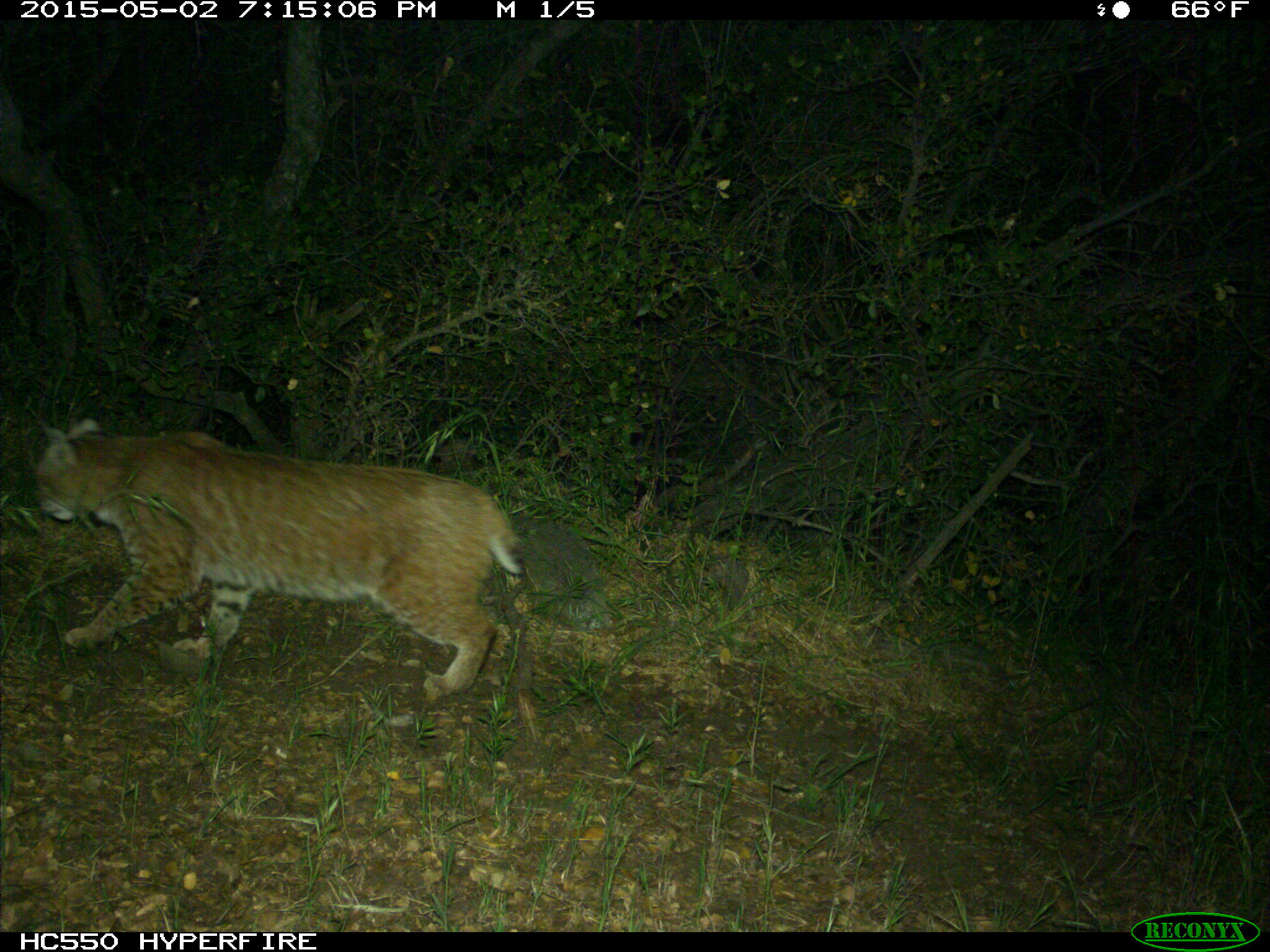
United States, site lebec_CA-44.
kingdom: Animalia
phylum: Chordata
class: Mammalia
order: Carnivora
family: Felidae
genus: Lynx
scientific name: Lynx rufus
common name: bobcat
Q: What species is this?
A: Lynx rufus (bobcat).